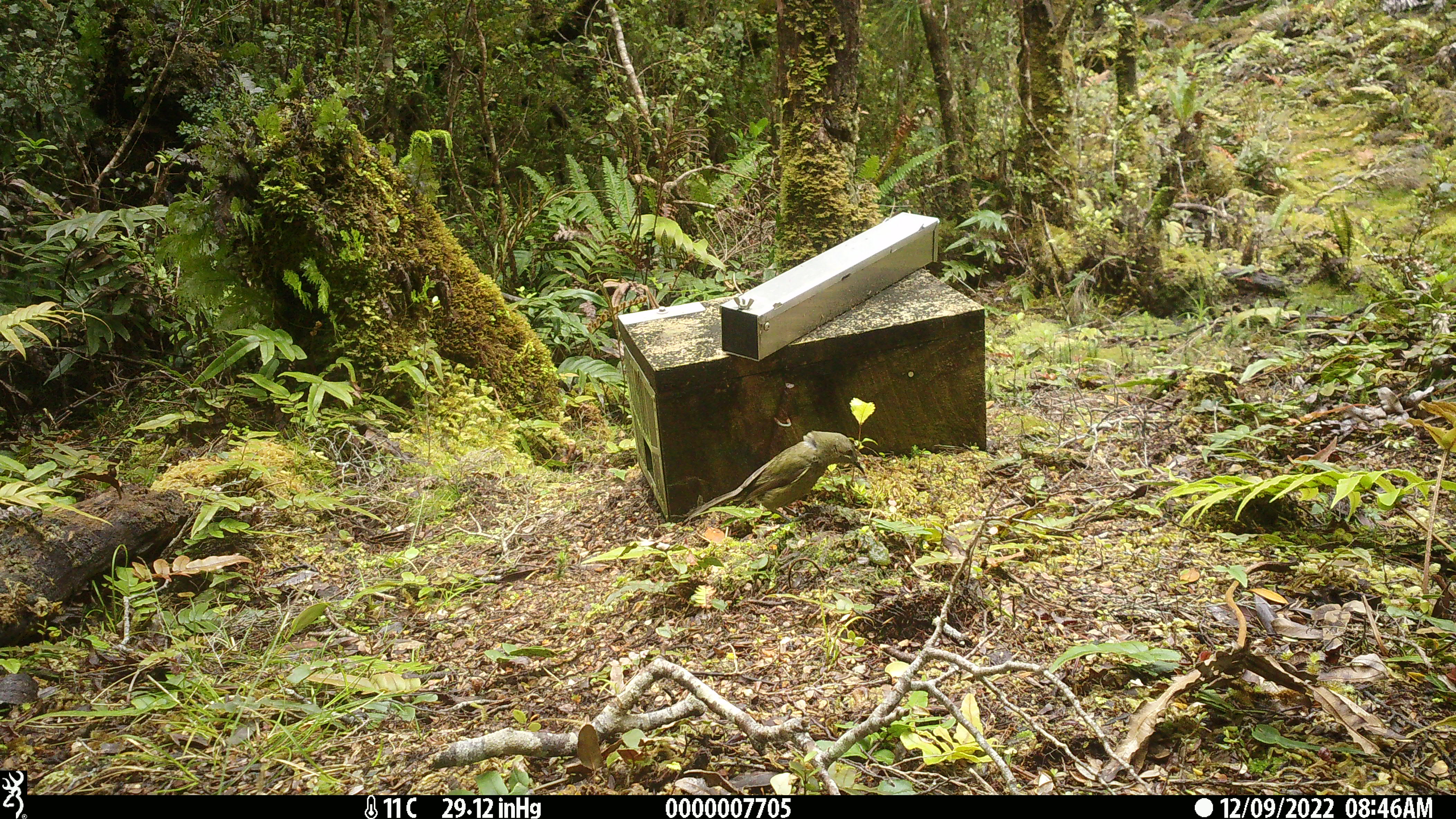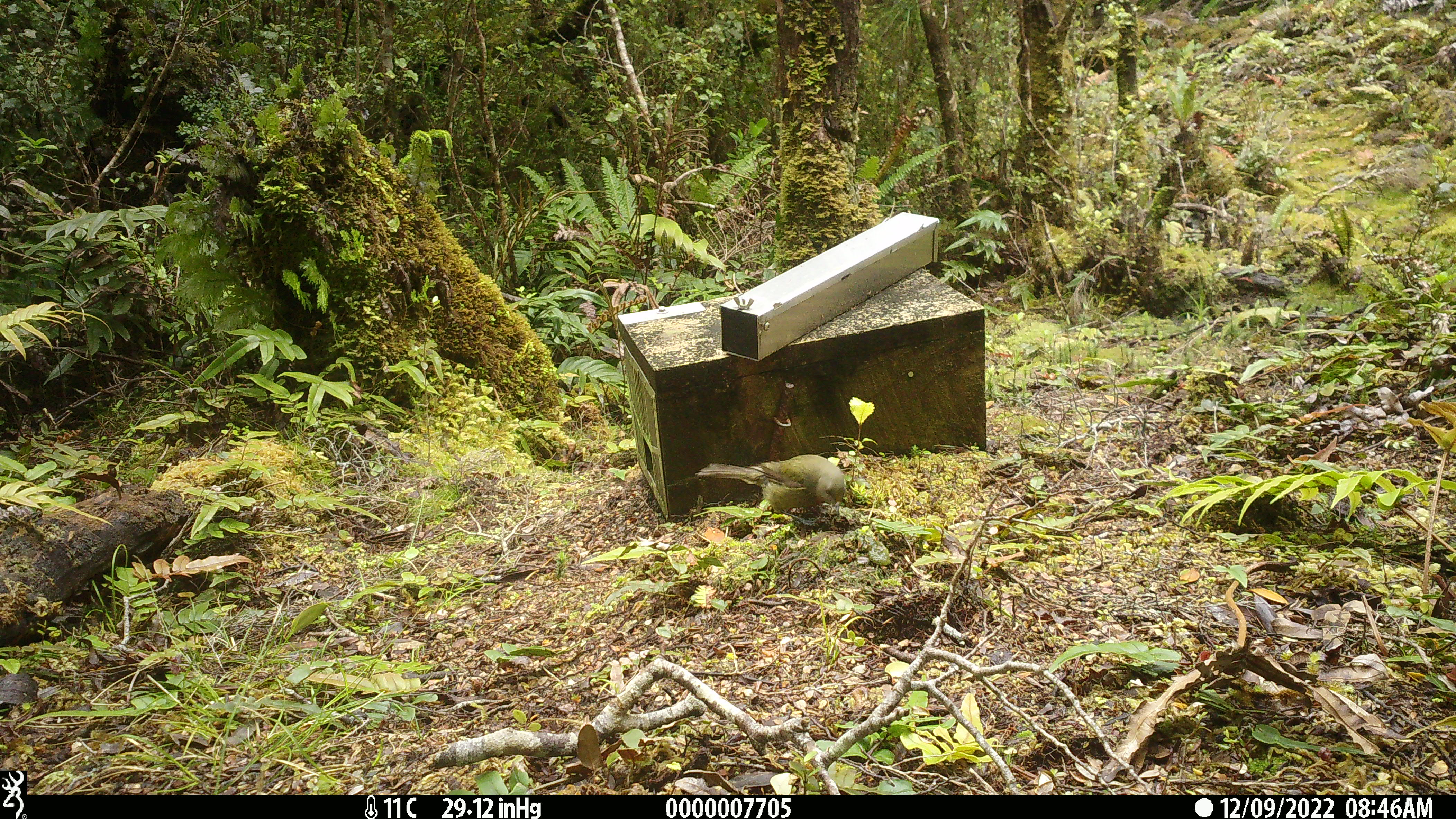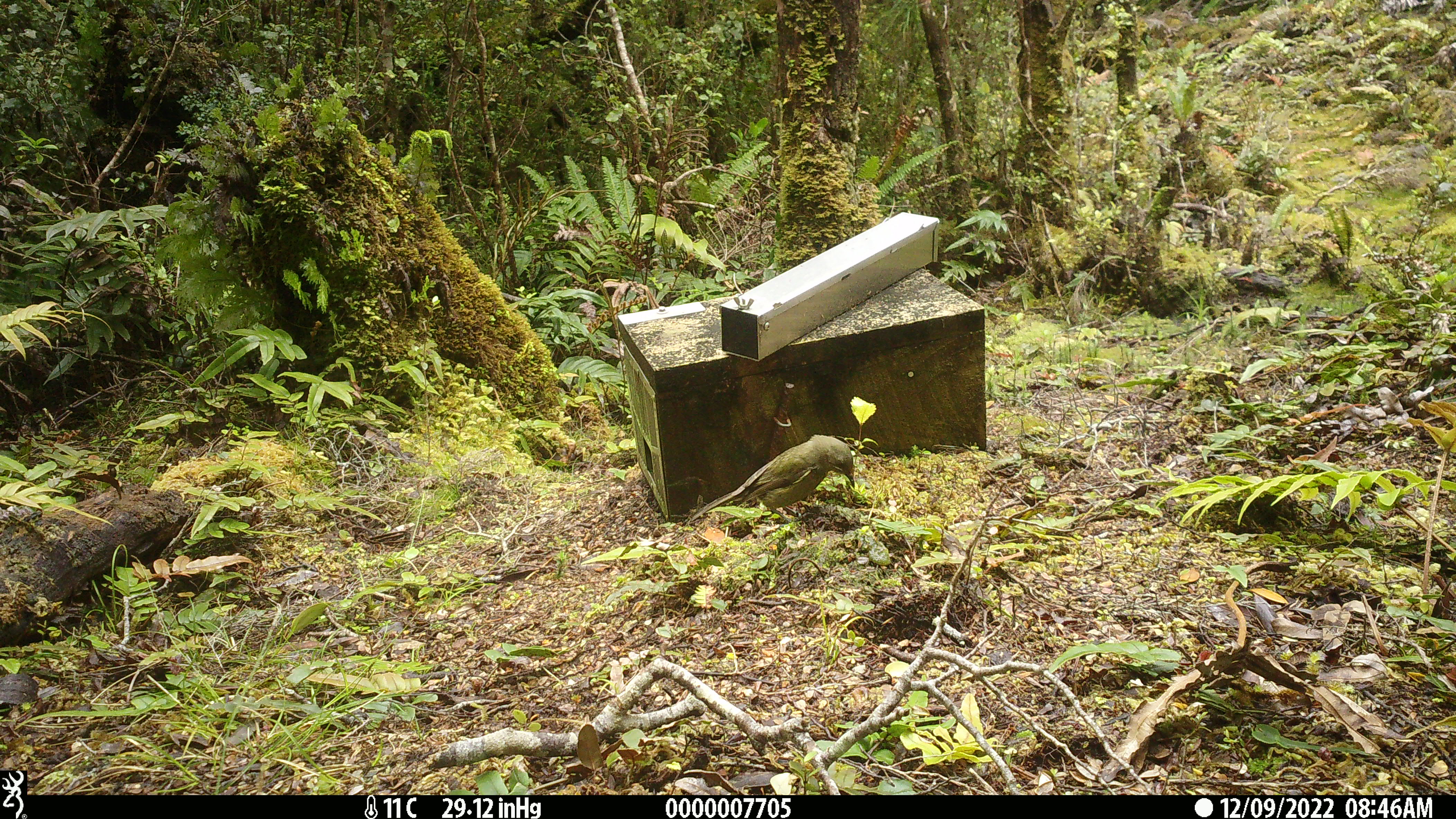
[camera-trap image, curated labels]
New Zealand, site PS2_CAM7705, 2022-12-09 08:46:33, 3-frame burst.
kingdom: Animalia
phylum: Chordata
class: Aves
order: Passeriformes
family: Meliphagidae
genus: Anthornis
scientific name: Anthornis melanura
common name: new zealand bellbird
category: bellbird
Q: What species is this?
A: Bellbird (new zealand bellbird) (Anthornis melanura).